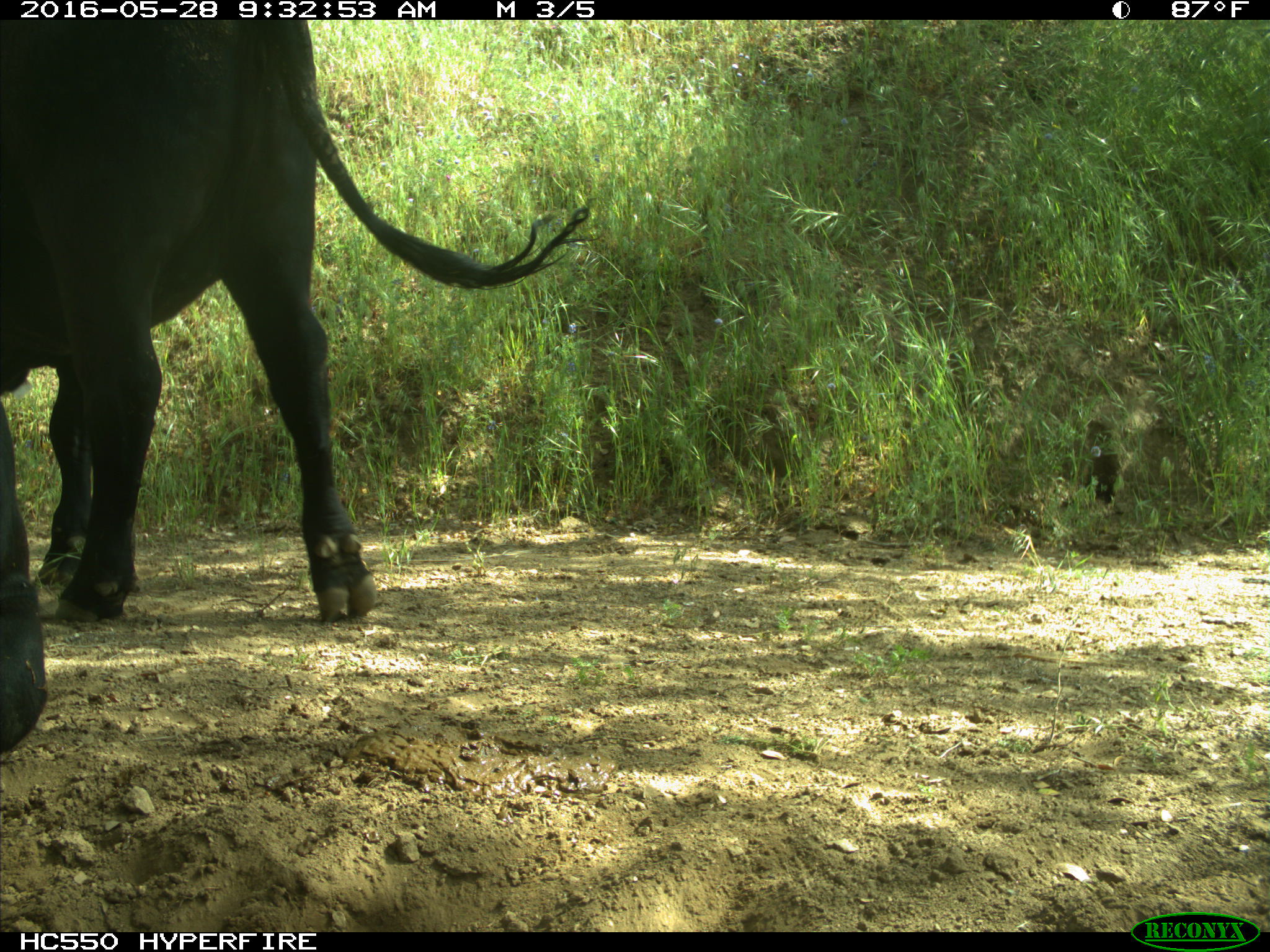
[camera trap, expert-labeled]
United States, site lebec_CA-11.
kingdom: Animalia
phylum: Chordata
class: Mammalia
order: Artiodactyla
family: Bovidae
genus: Bos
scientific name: Bos taurus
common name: domestic cow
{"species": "Bos taurus (domestic cow)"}